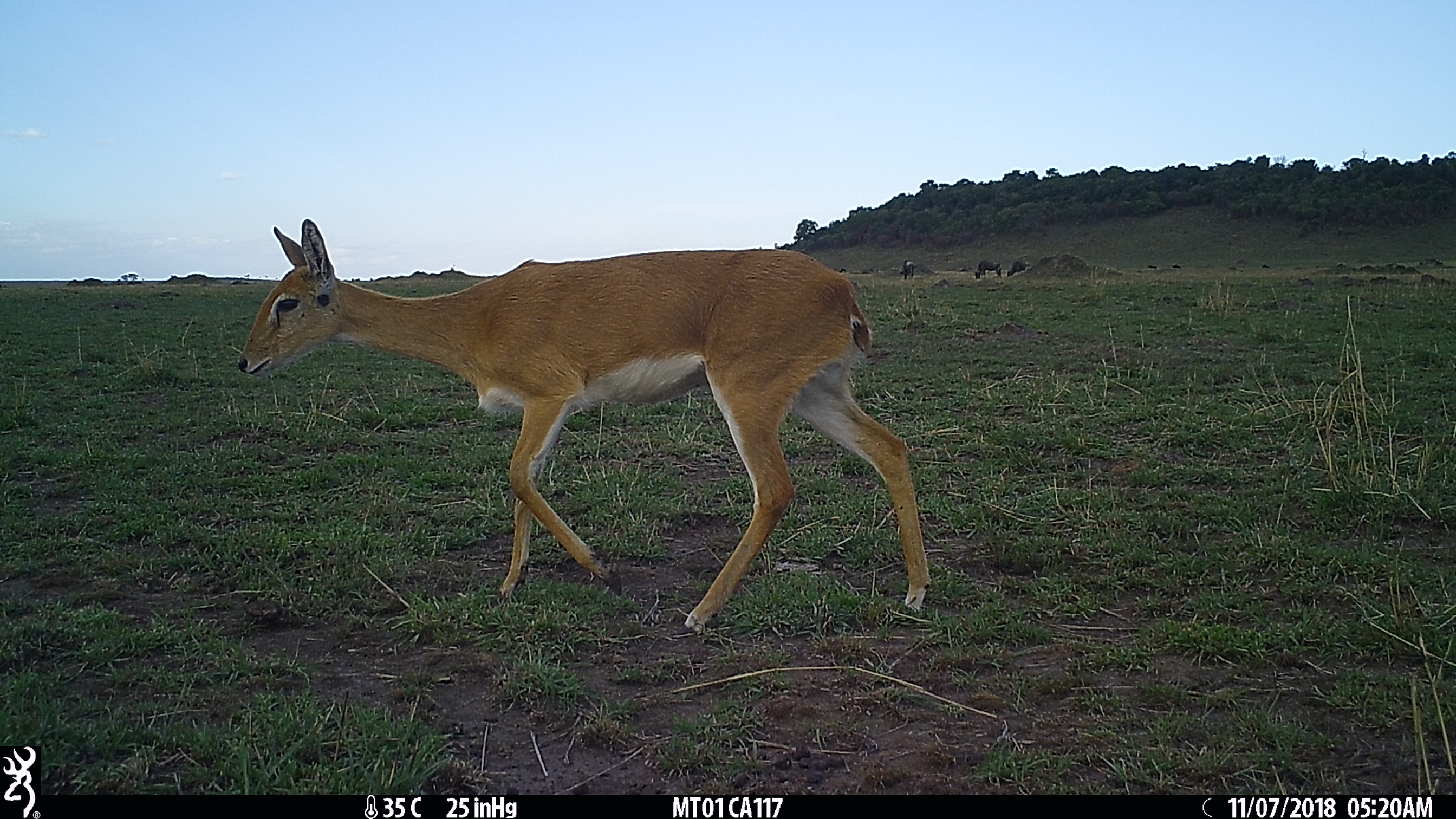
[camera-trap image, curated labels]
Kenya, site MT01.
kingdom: Animalia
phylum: Chordata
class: Mammalia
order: Artiodactyla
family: Bovidae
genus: Ourebia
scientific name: Ourebia ourebi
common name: oribi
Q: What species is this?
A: Oribi (Ourebia ourebi).